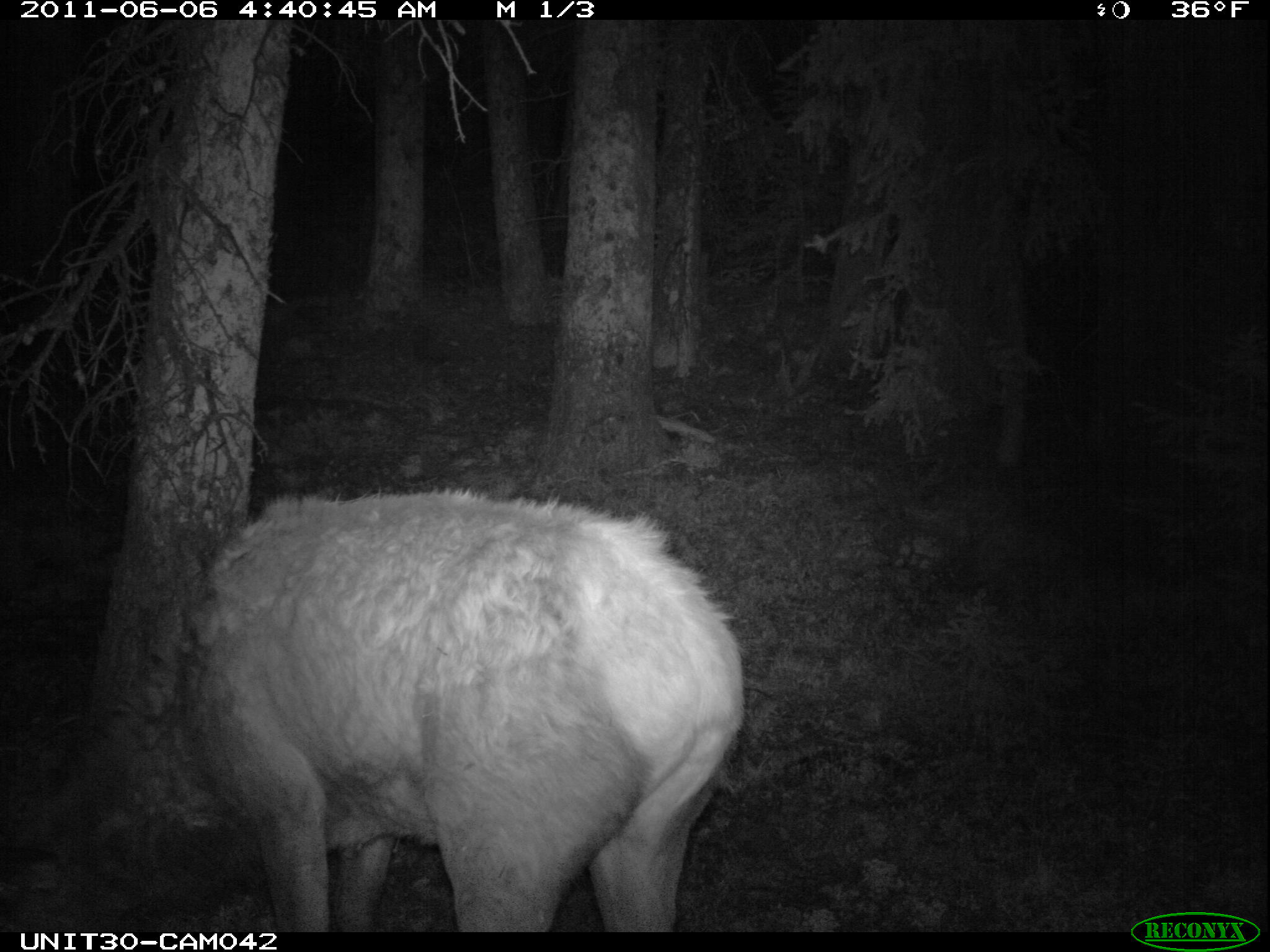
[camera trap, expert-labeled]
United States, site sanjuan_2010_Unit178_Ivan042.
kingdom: Animalia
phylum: Chordata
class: Mammalia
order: Artiodactyla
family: Cervidae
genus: Cervus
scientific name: Cervus elaphus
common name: red deer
Cervus elaphus (red deer).